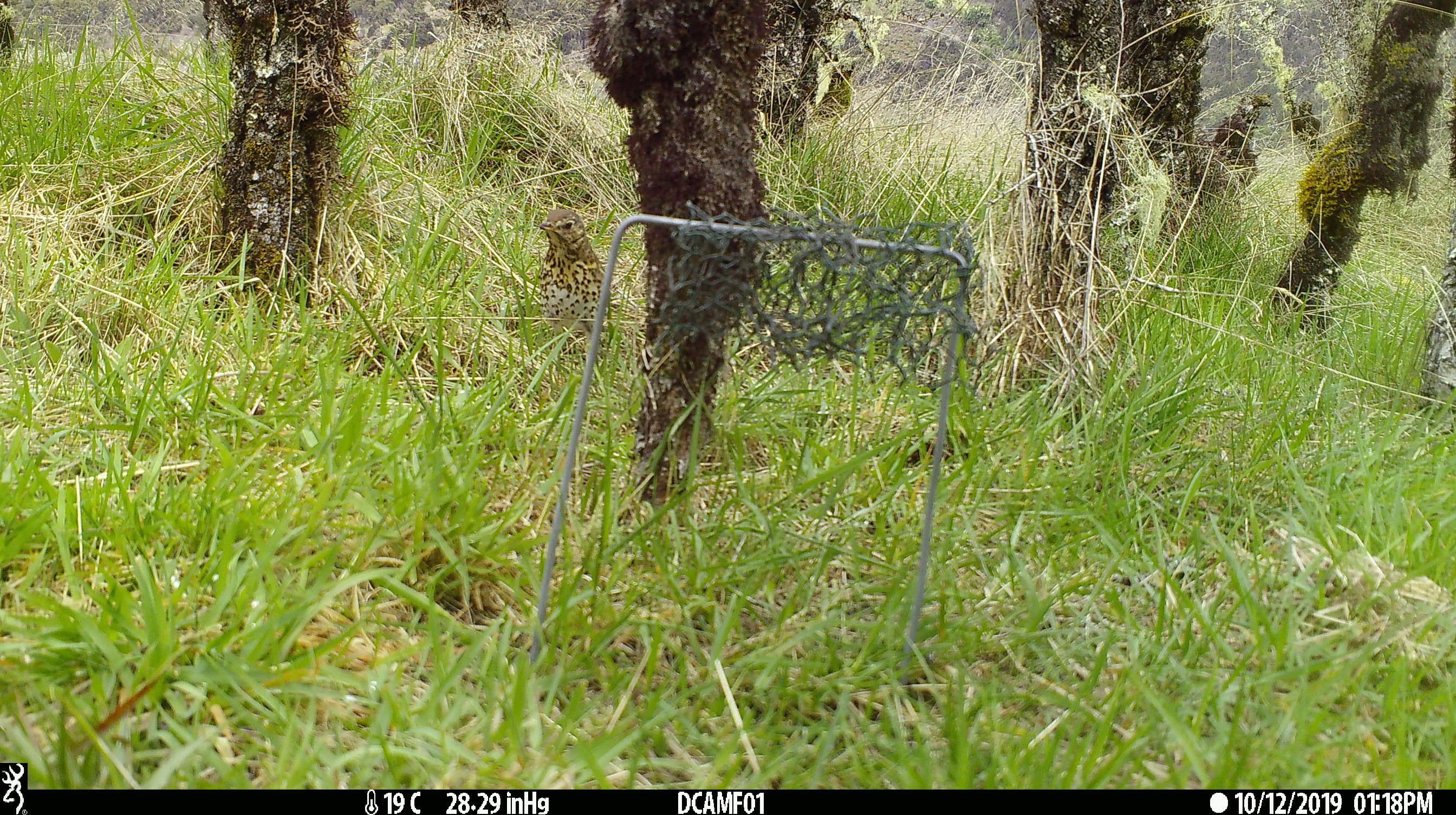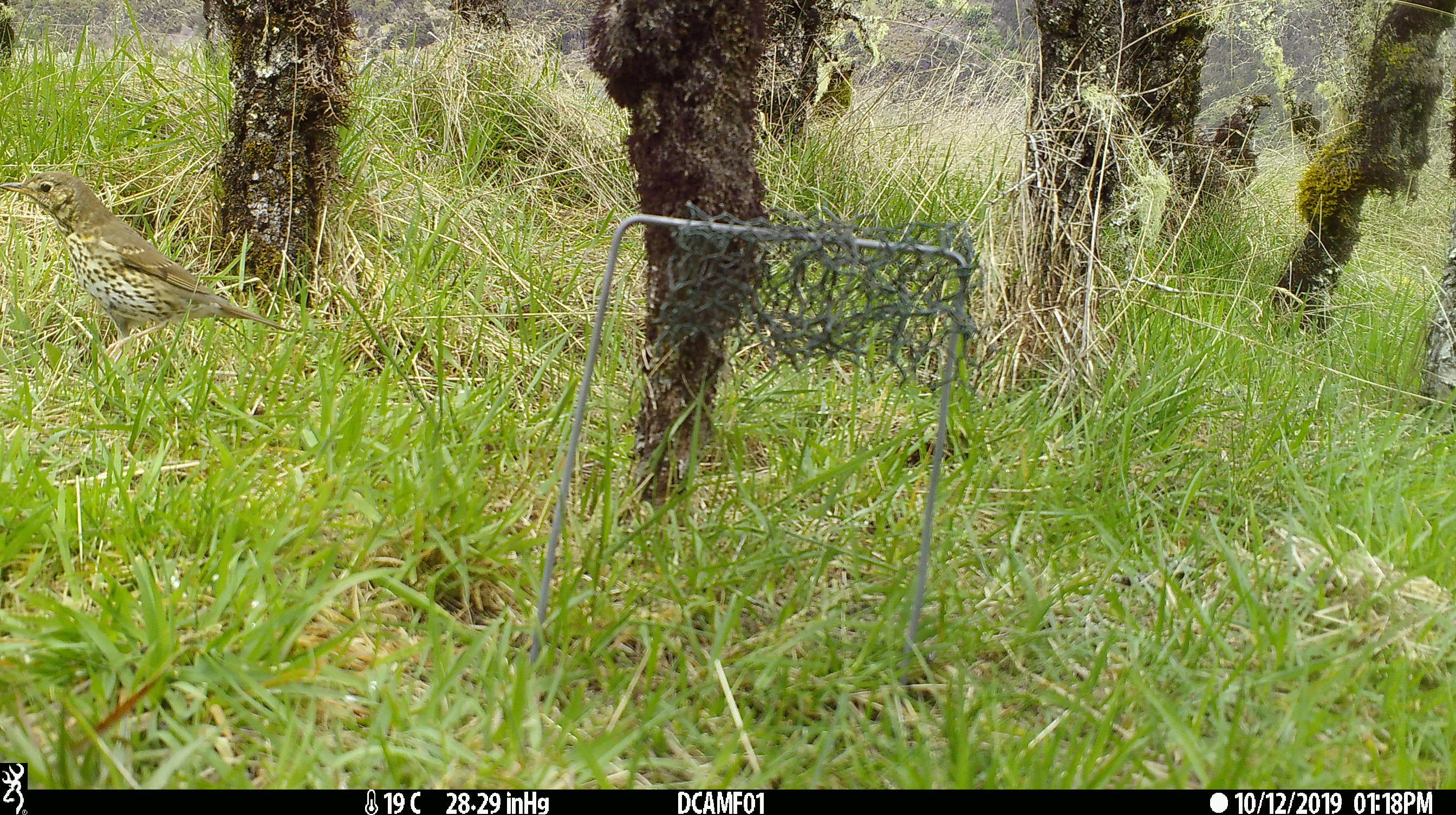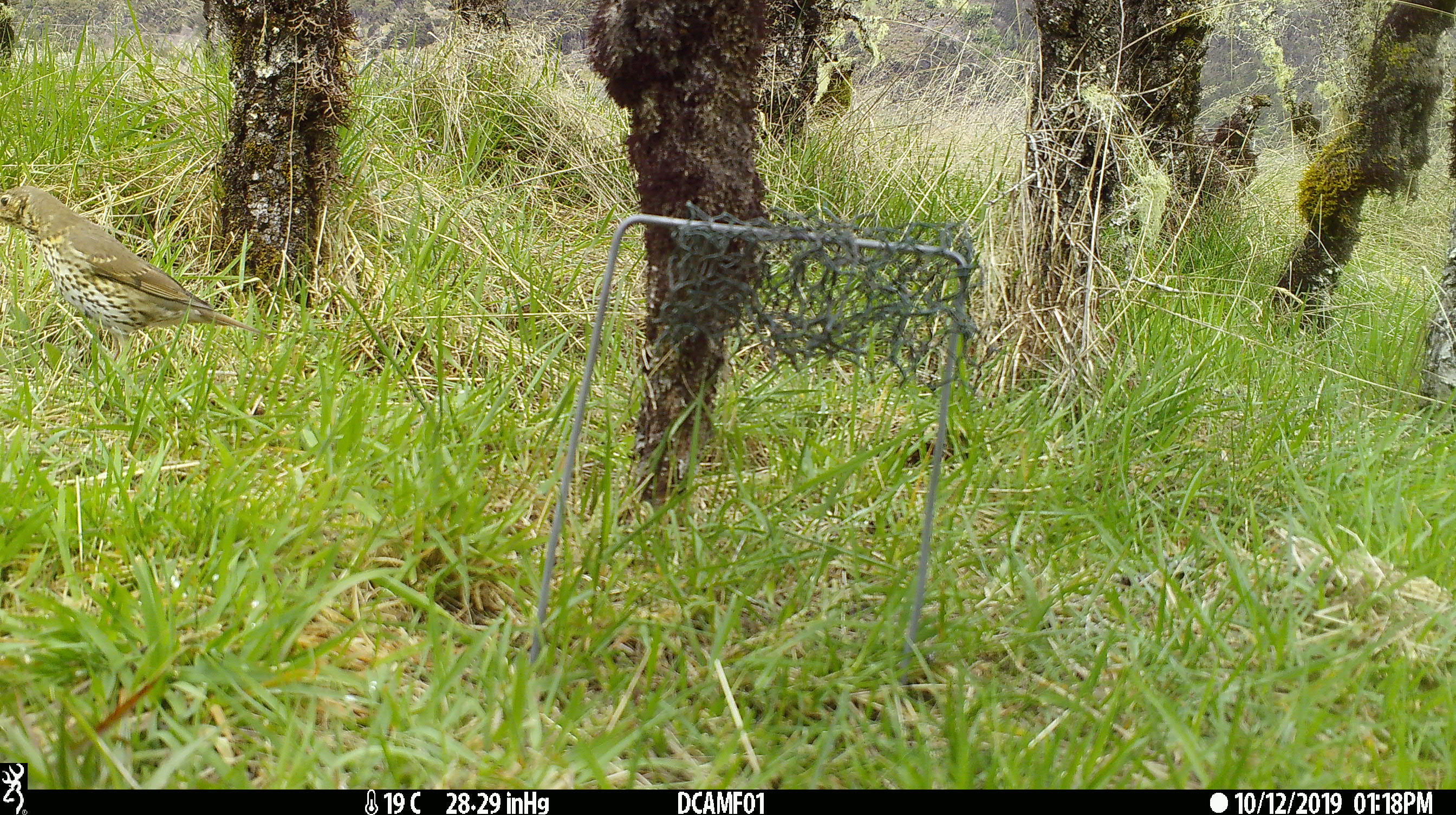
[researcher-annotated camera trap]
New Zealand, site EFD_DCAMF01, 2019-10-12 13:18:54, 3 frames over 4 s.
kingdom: Animalia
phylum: Chordata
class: Aves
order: Passeriformes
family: Turdidae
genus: Turdus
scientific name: Turdus philomelos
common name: song thrush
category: thrush